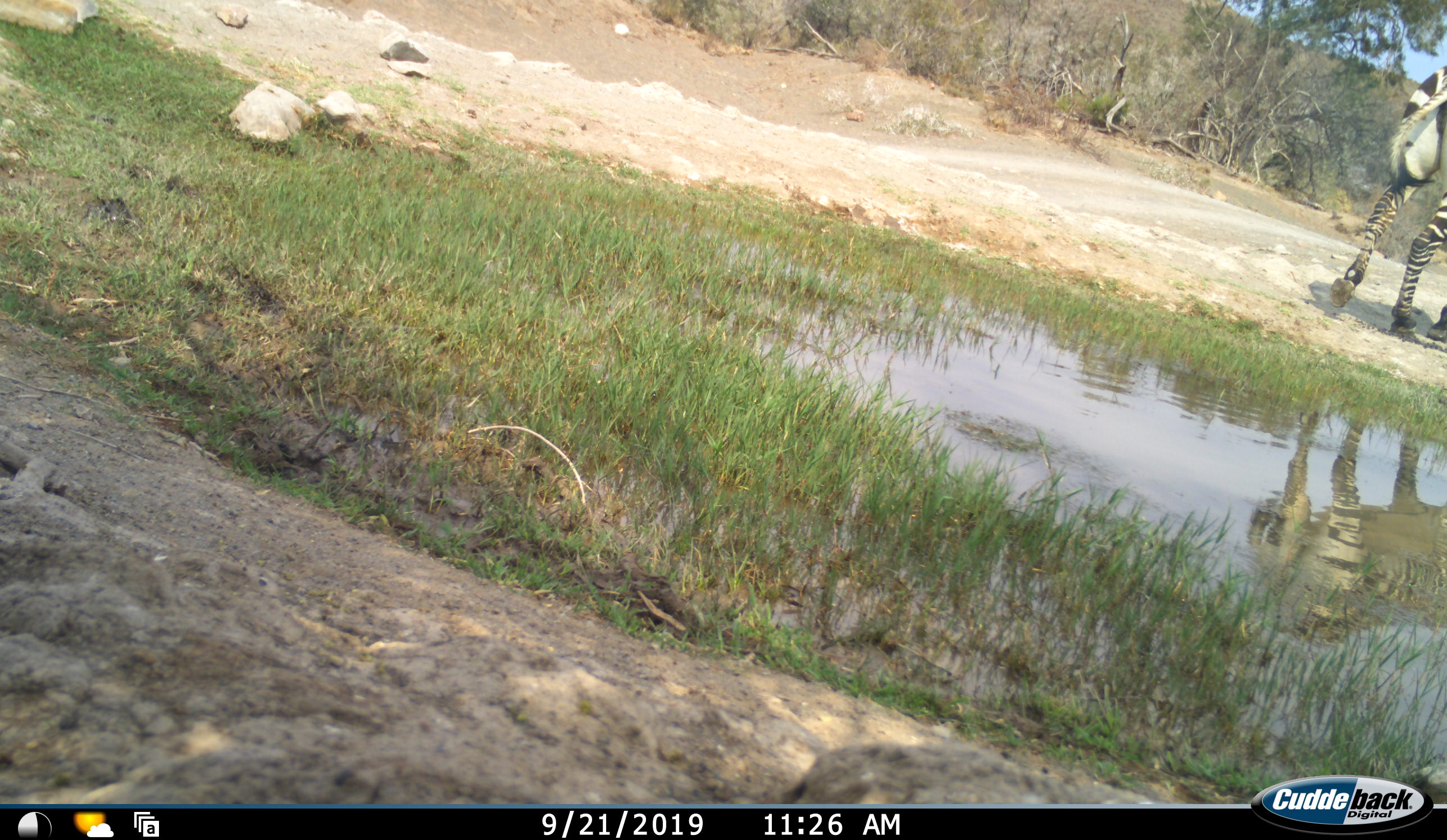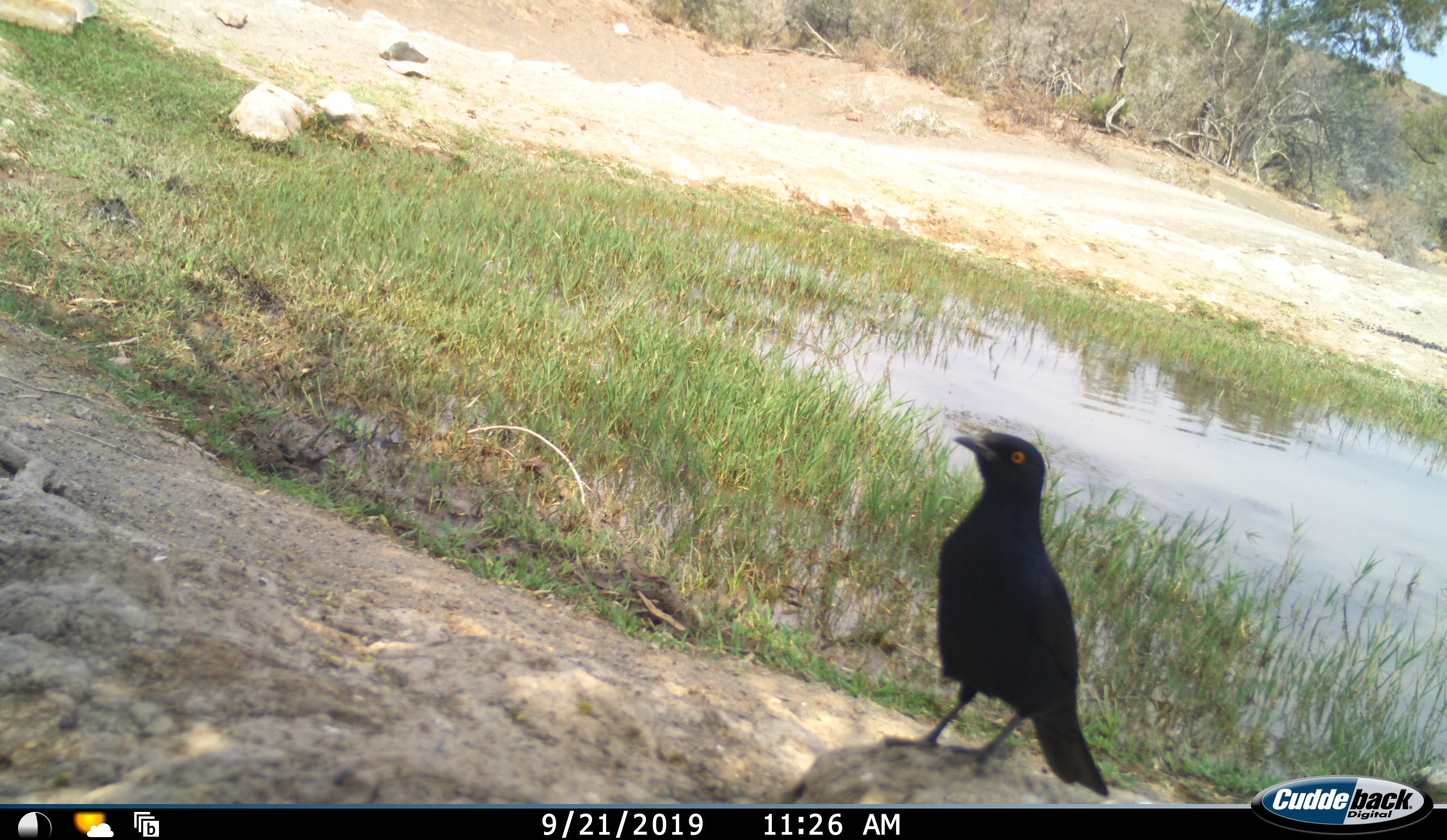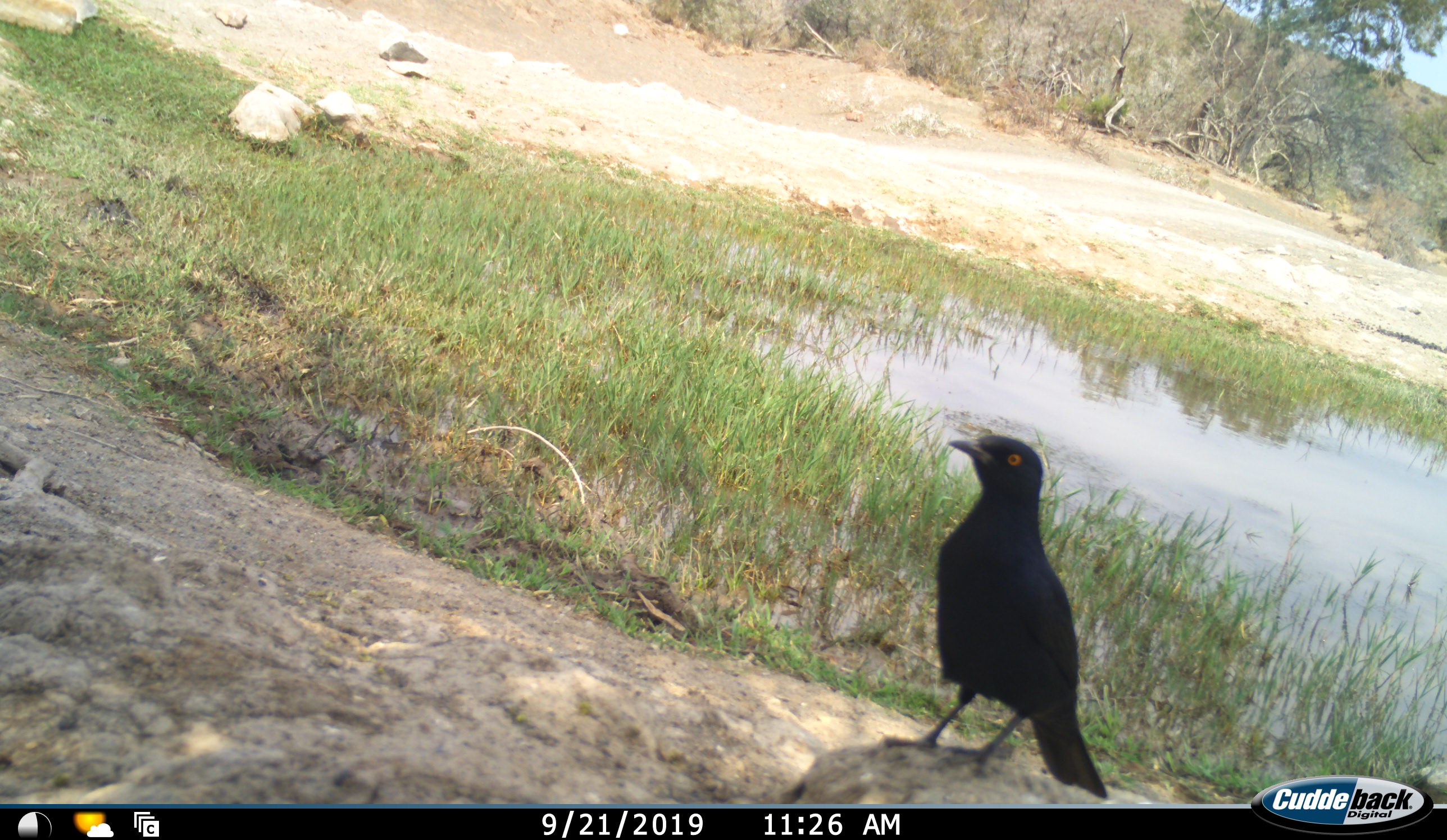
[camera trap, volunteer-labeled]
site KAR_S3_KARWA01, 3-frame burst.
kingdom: Animalia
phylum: Chordata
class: Aves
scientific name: Aves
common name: bird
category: birdother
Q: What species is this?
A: Birdother (bird) (Aves).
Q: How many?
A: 1.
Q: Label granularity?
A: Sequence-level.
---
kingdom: Animalia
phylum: Chordata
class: Mammalia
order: Perissodactyla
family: Equidae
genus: Equus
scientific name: Equus zebra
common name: mountain zebra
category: zebramountain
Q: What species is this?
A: Zebramountain (mountain zebra) (Equus zebra).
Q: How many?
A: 1.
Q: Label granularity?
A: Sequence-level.